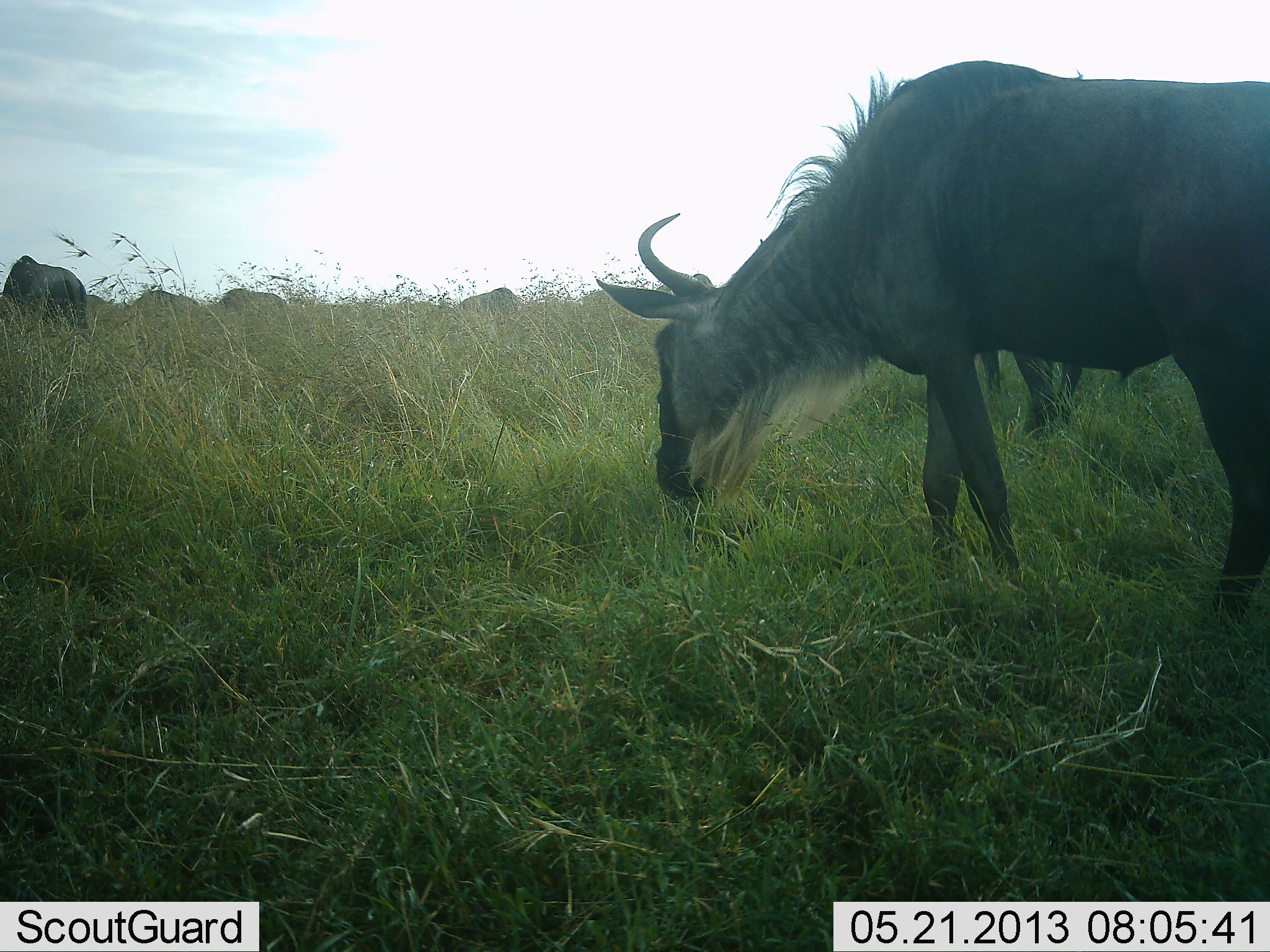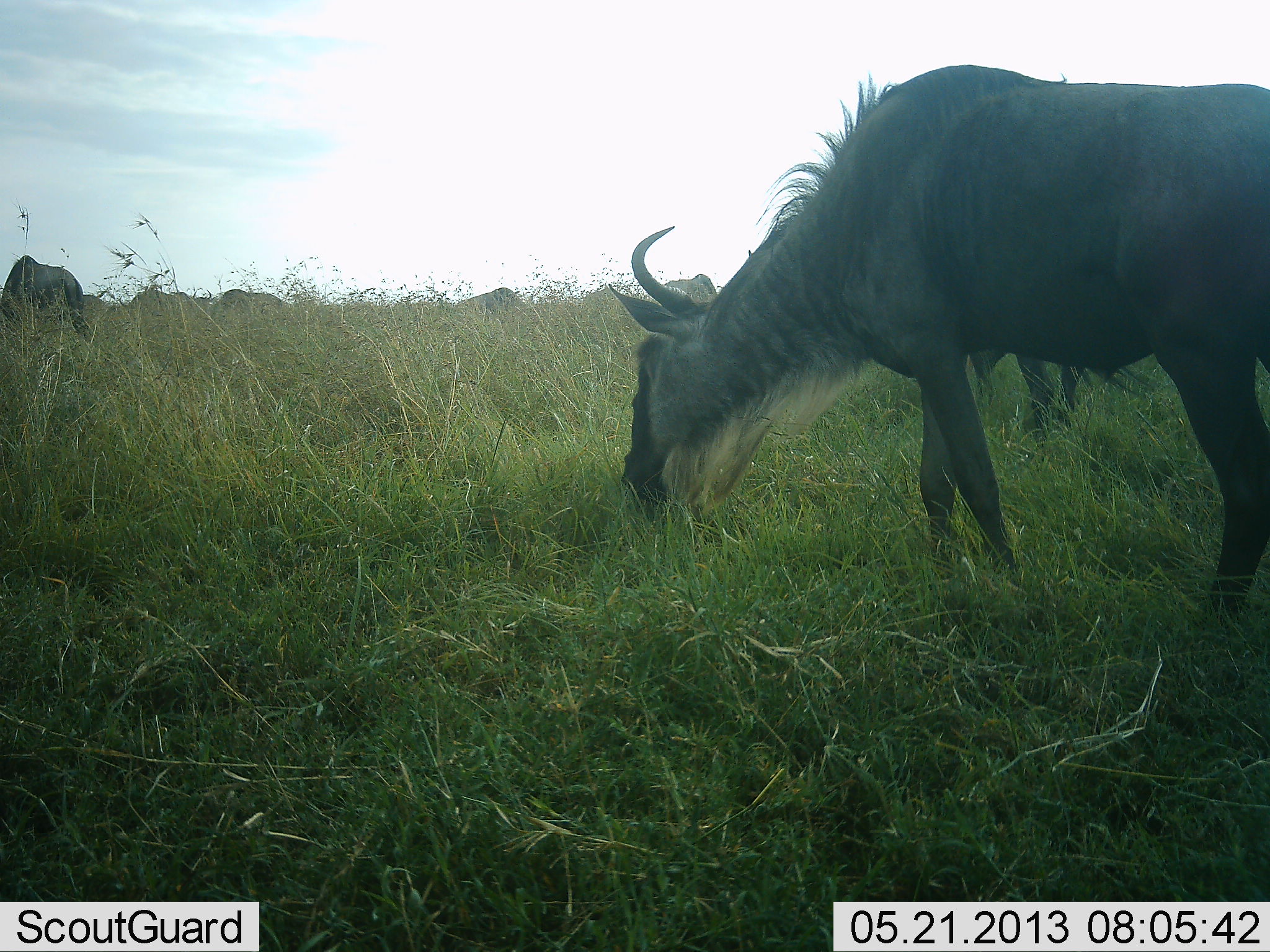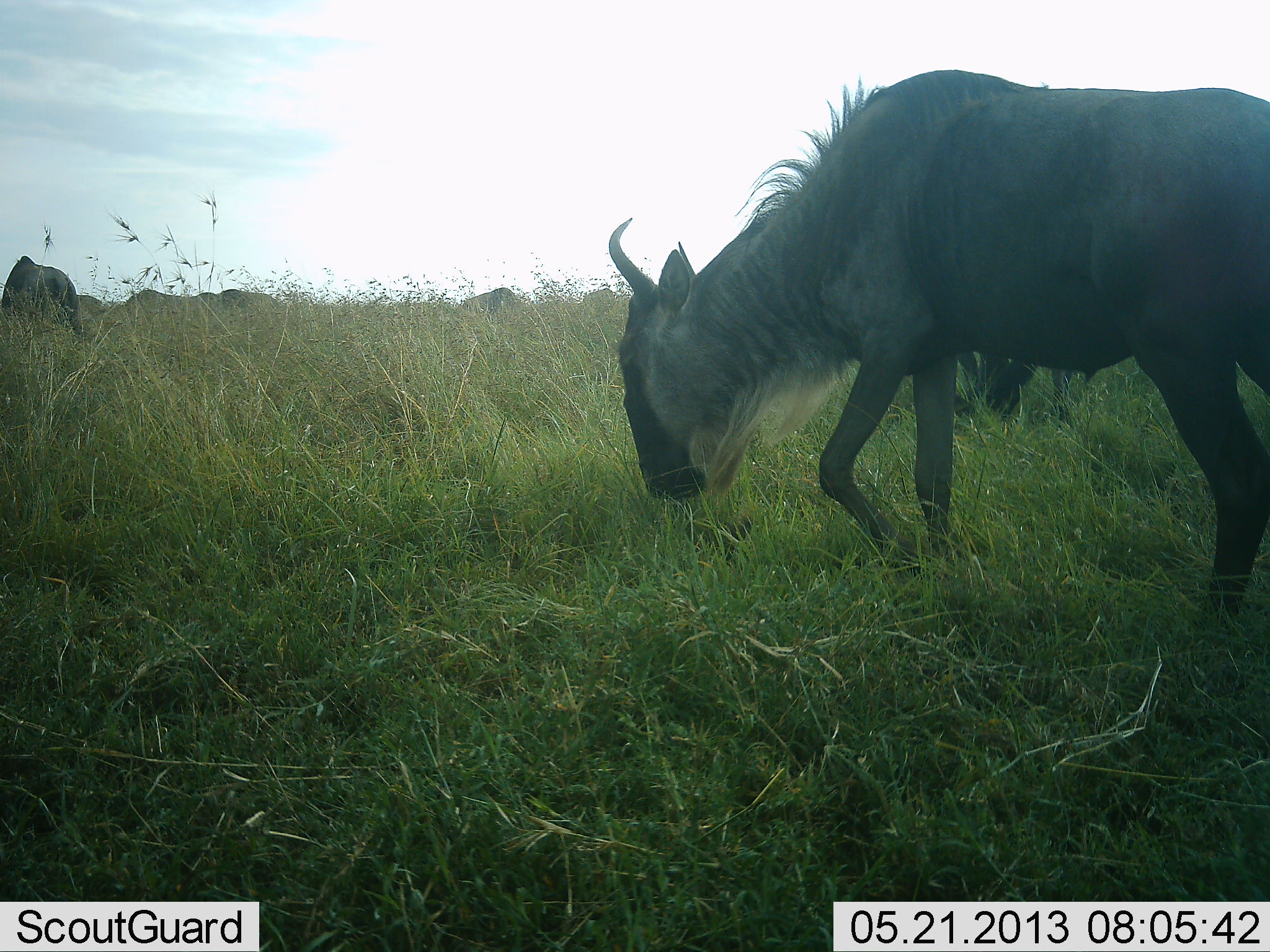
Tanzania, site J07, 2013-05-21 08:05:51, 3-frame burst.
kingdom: Animalia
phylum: Chordata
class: Mammalia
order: Artiodactyla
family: Bovidae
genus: Connochaetes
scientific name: Connochaetes taurinus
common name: blue wildebeest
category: wildebeest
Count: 8.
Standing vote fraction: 30%.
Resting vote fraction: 0%.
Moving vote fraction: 10%.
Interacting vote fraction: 0%.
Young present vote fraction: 0%.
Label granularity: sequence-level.